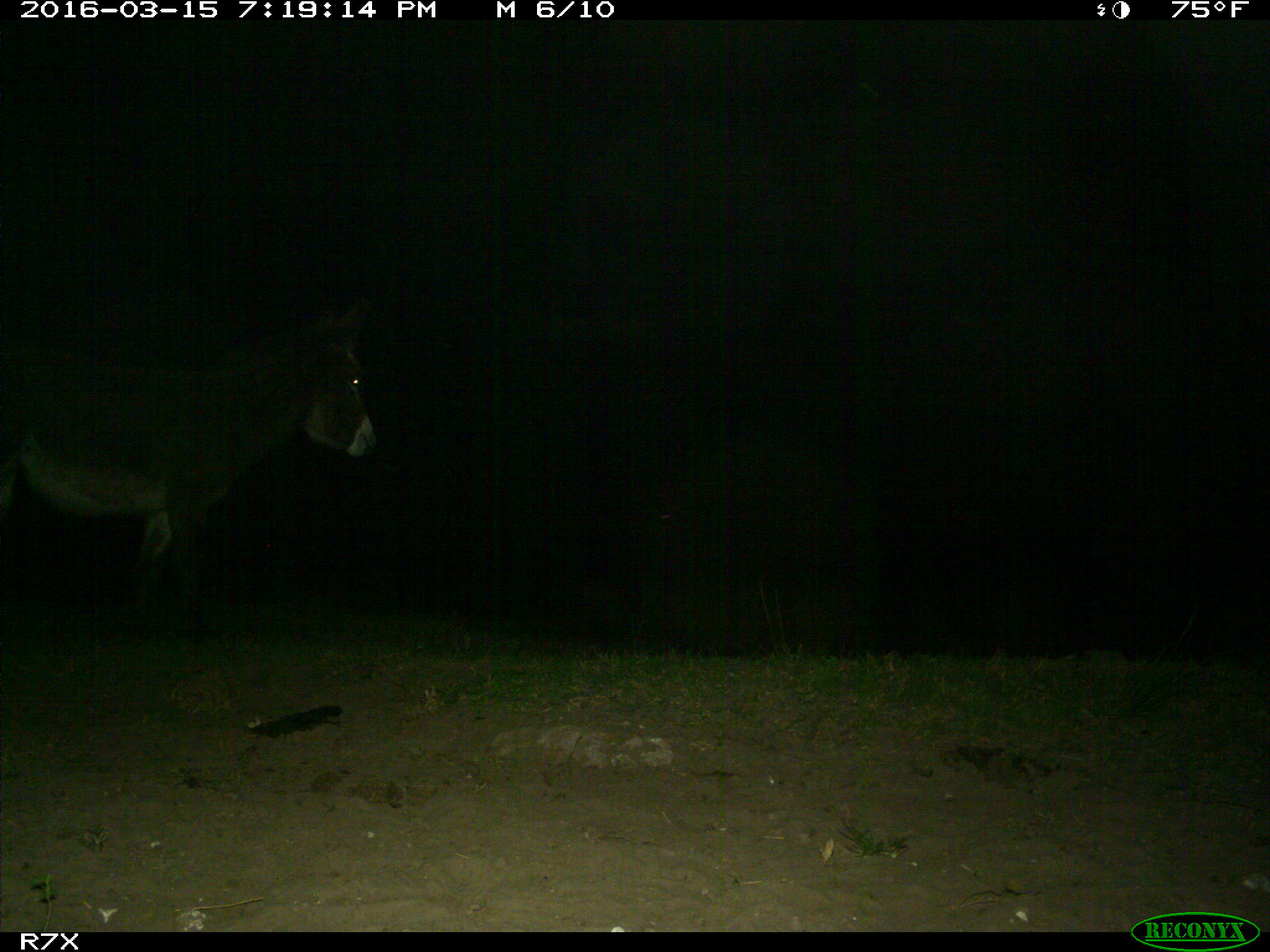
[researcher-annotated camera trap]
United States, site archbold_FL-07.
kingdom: Animalia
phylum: Chordata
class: Mammalia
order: Perissodactyla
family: Equidae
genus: Equus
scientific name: Equus africanus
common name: african wild ass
Equus africanus (african wild ass).